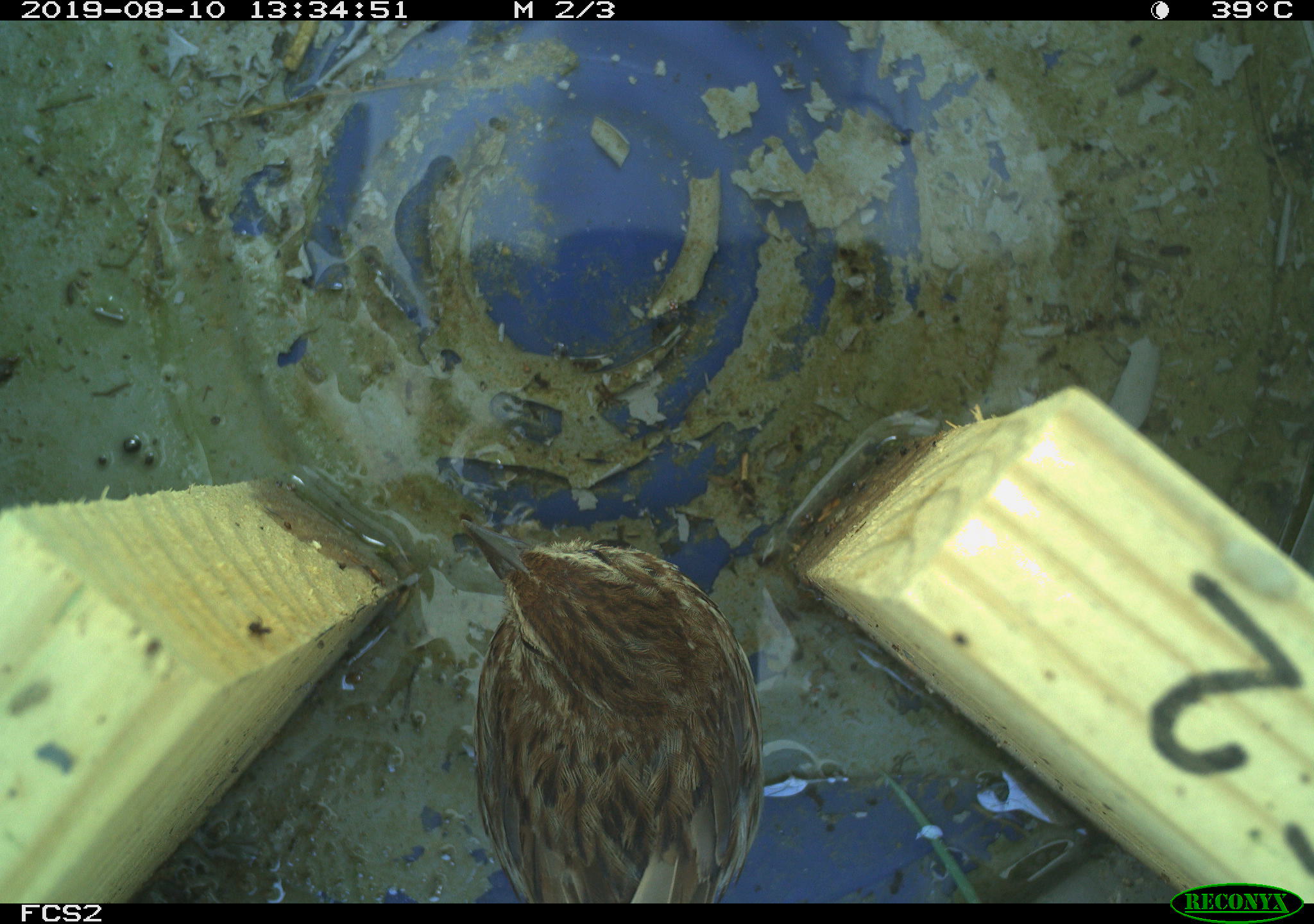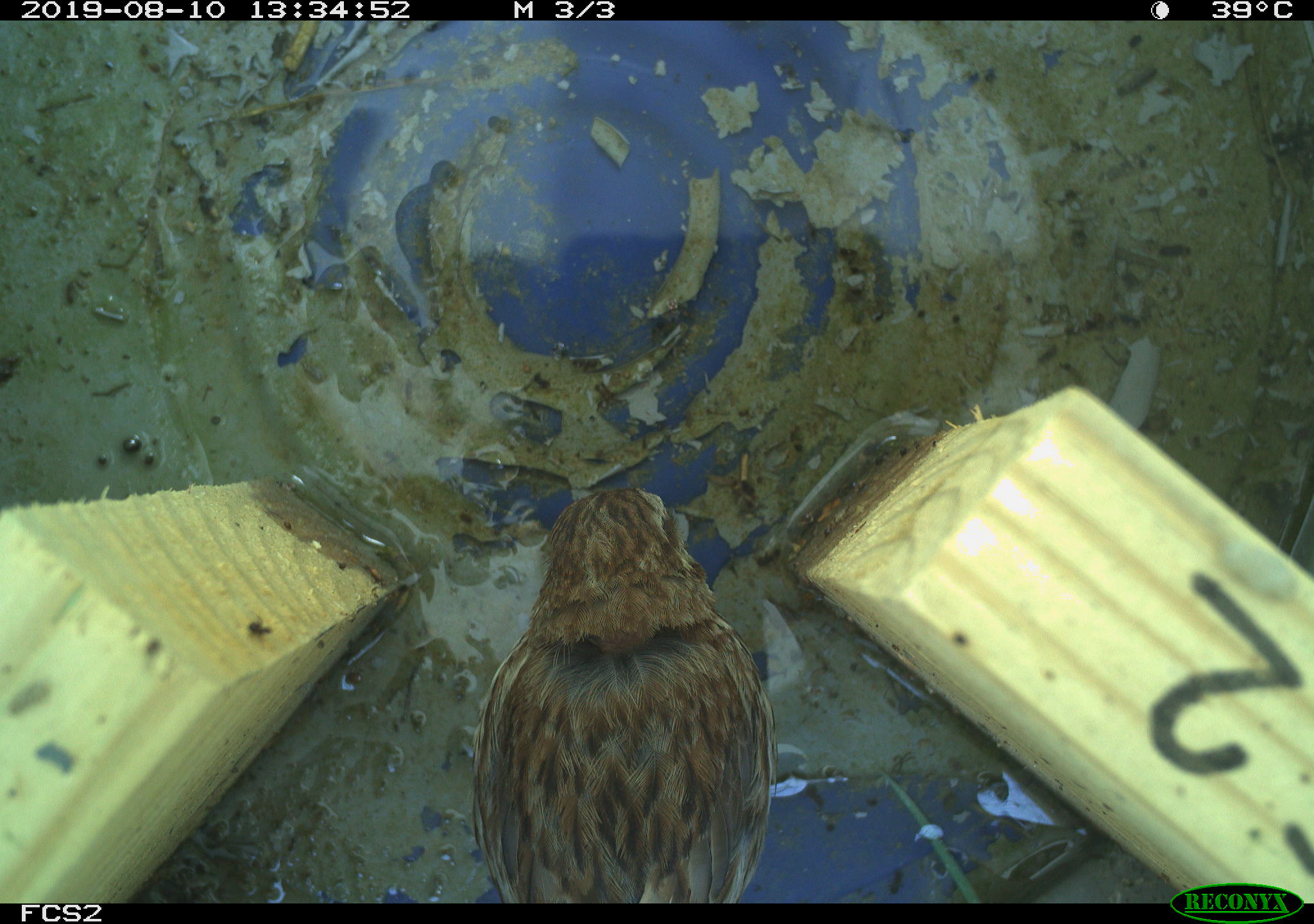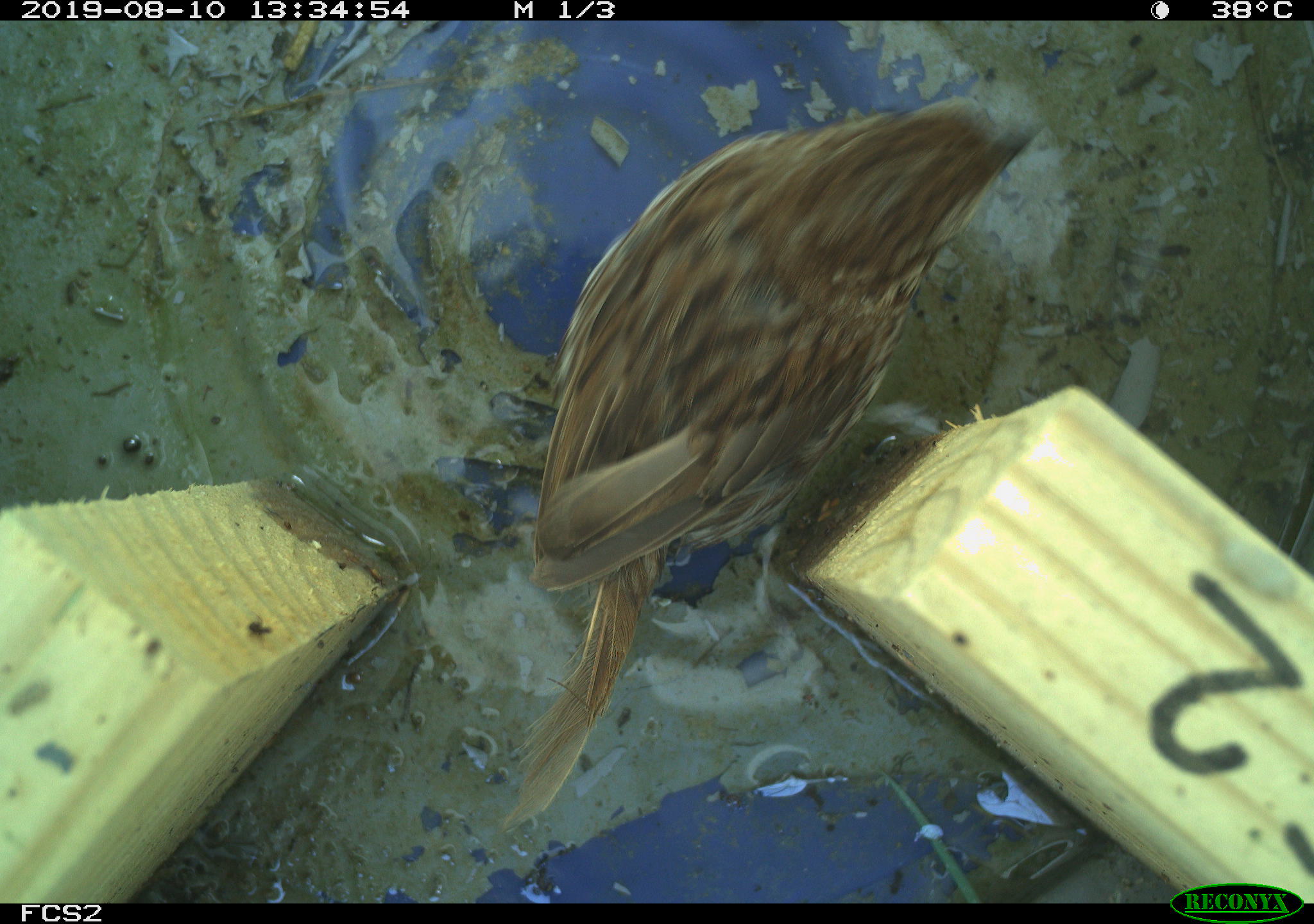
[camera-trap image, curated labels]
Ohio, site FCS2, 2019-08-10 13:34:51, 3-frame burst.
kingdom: Animalia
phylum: Chordata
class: Aves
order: Passeriformes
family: Passerellidae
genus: Melospiza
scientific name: Melospiza melodia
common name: song sparrow